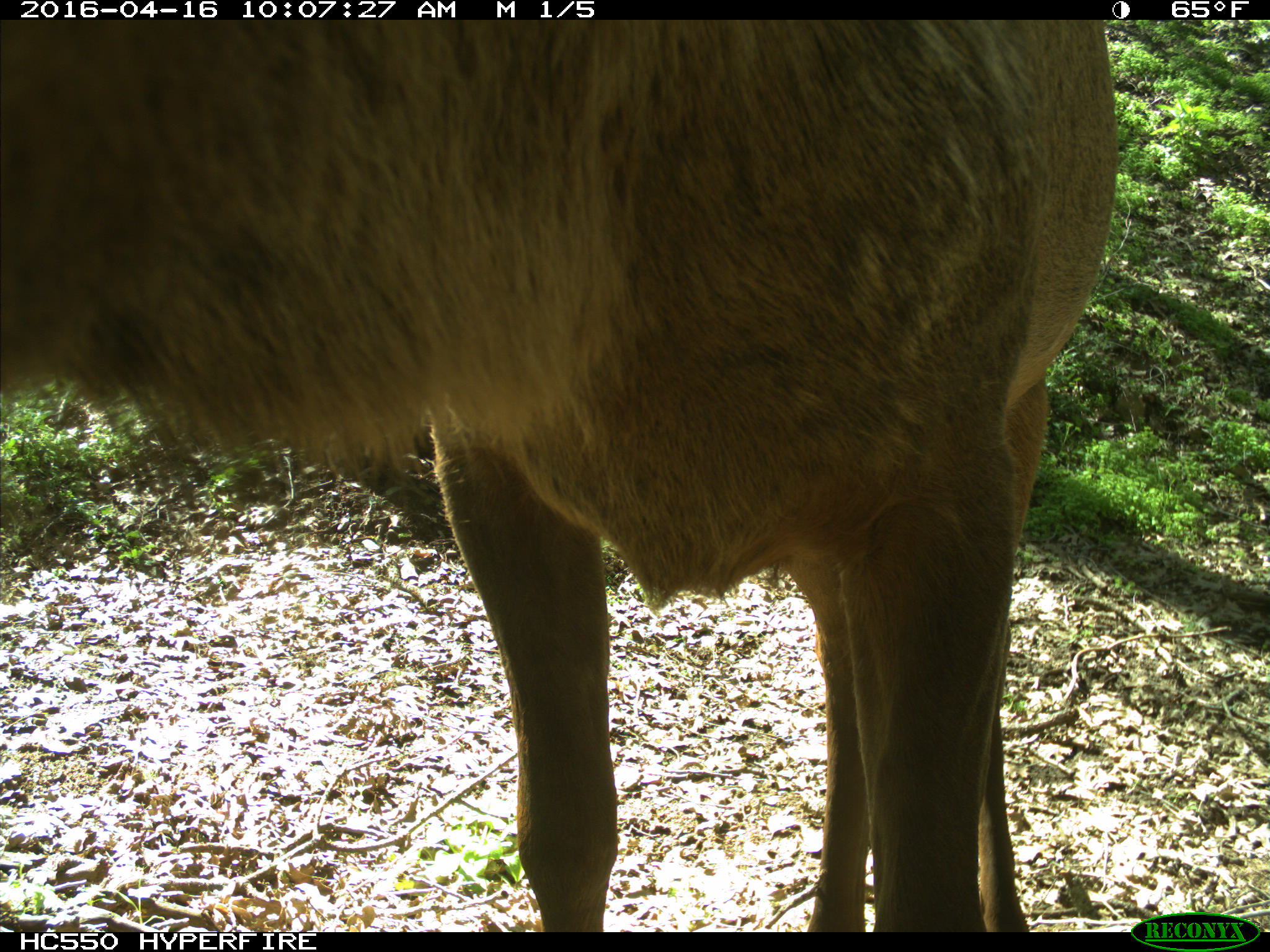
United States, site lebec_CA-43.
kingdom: Animalia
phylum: Chordata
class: Mammalia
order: Artiodactyla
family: Cervidae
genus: Cervus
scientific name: Cervus canadensis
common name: elk